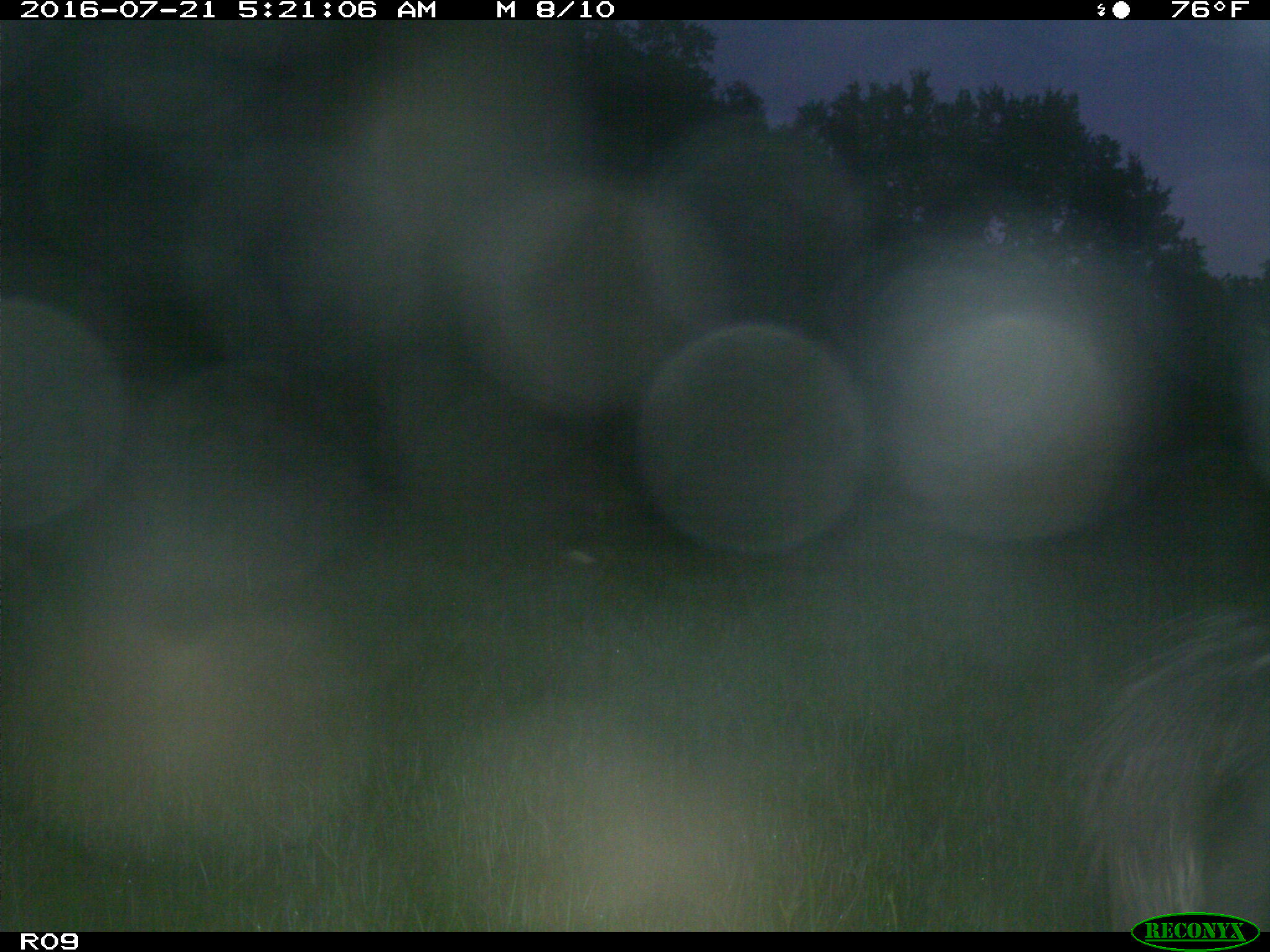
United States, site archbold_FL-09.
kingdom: Animalia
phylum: Chordata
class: Mammalia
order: Artiodactyla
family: Suidae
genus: Sus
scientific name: Sus scrofa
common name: wild boar